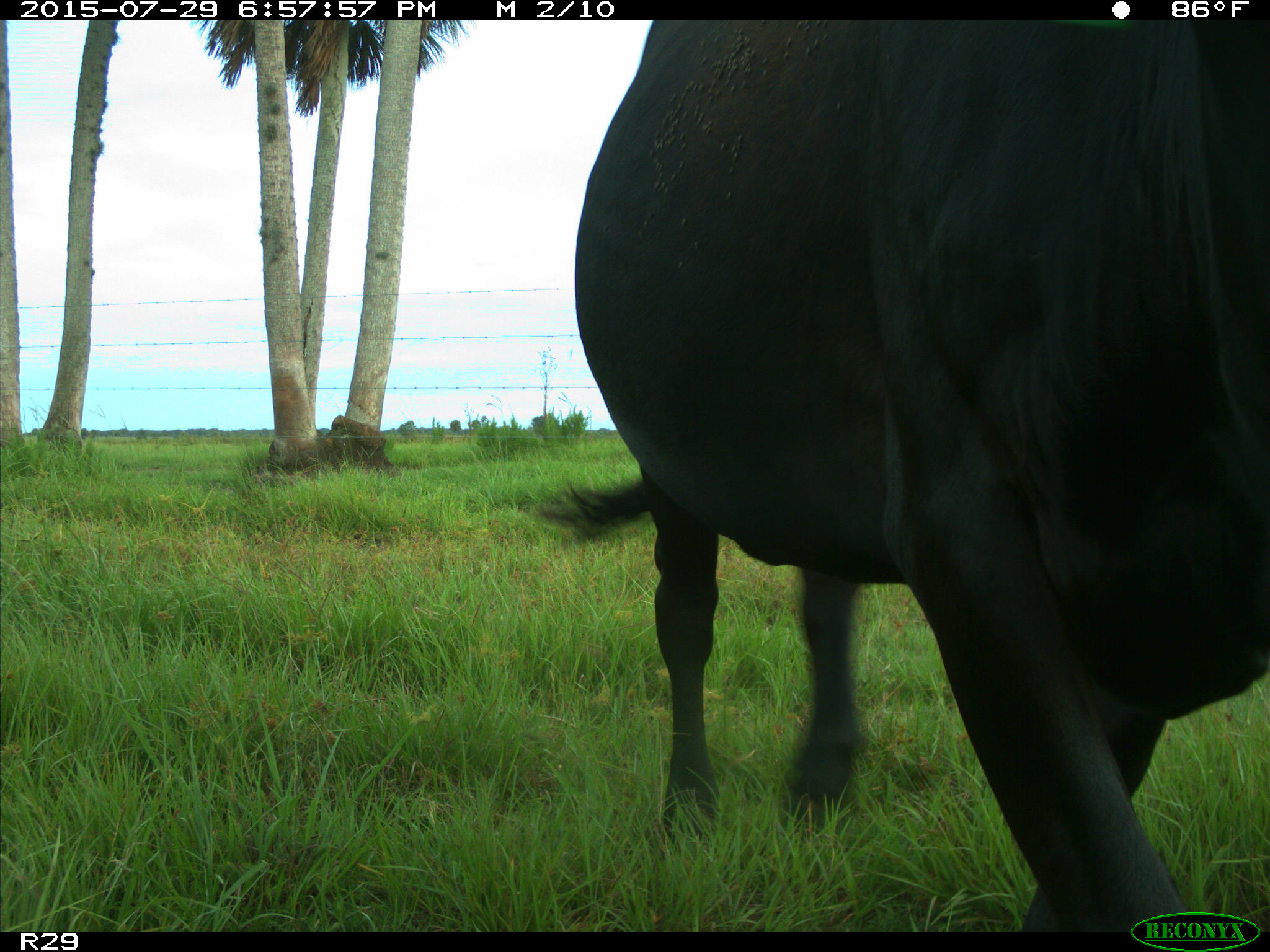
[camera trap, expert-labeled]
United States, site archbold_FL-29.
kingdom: Animalia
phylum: Chordata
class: Mammalia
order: Artiodactyla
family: Bovidae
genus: Bos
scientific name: Bos taurus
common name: domestic cow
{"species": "Bos taurus (domestic cow)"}